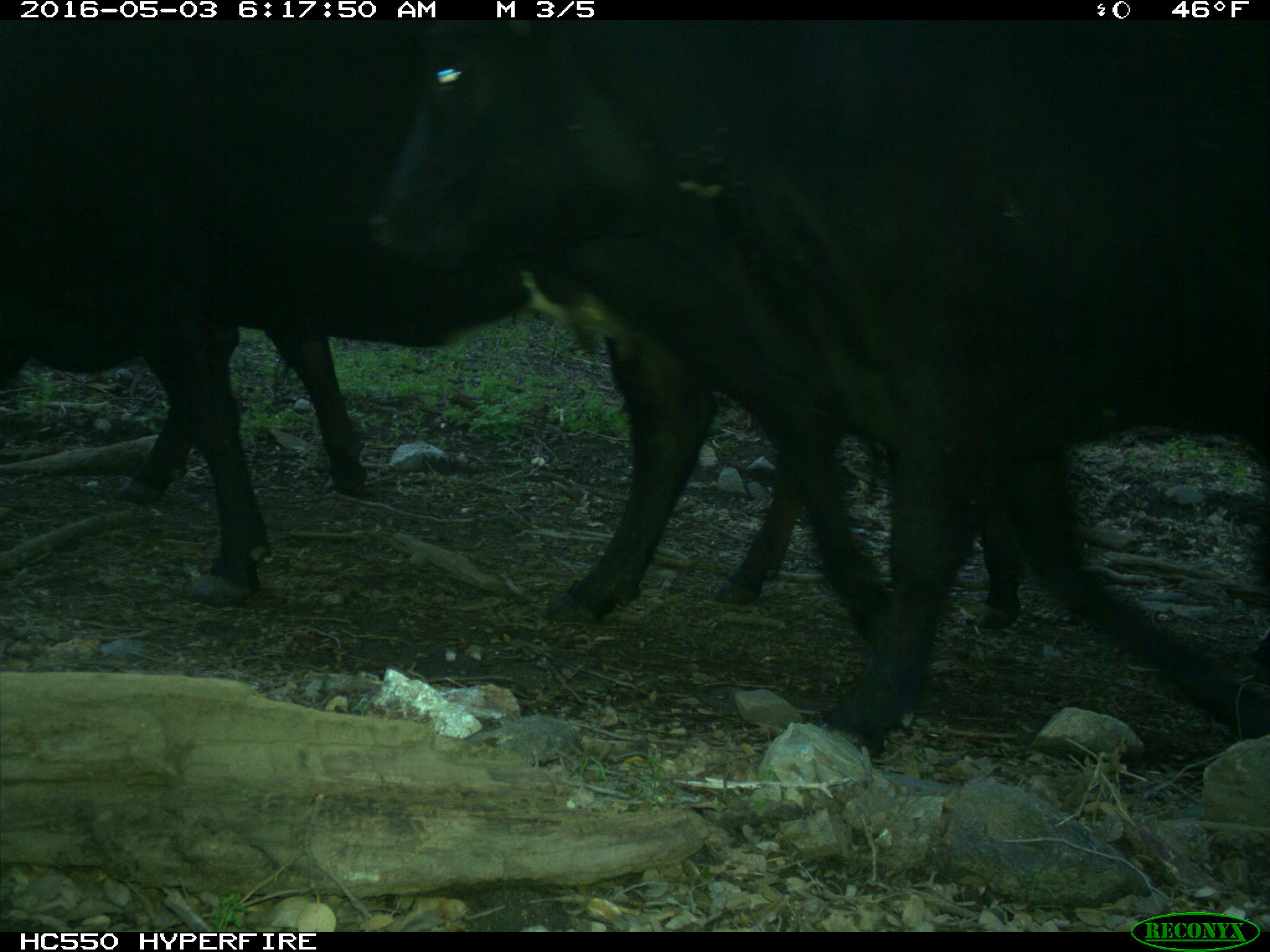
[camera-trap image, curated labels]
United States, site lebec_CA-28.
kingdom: Animalia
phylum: Chordata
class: Mammalia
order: Artiodactyla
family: Bovidae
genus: Bos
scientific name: Bos taurus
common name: domestic cow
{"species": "Bos taurus (domestic cow)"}